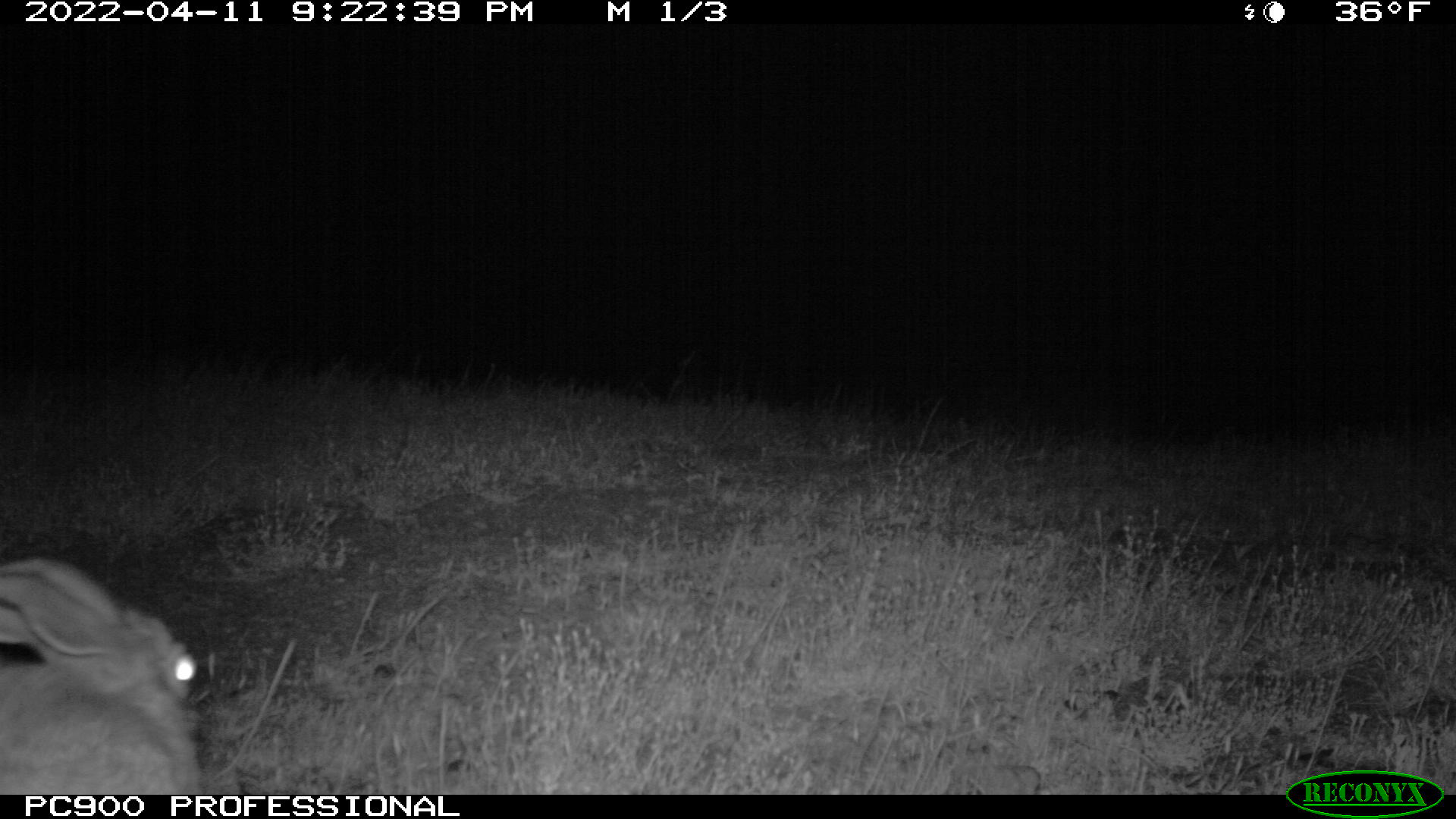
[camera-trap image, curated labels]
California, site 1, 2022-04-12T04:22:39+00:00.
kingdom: Animalia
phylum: Chordata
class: Mammalia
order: Lagomorpha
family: Leporidae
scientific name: Leporidae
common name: rabbit